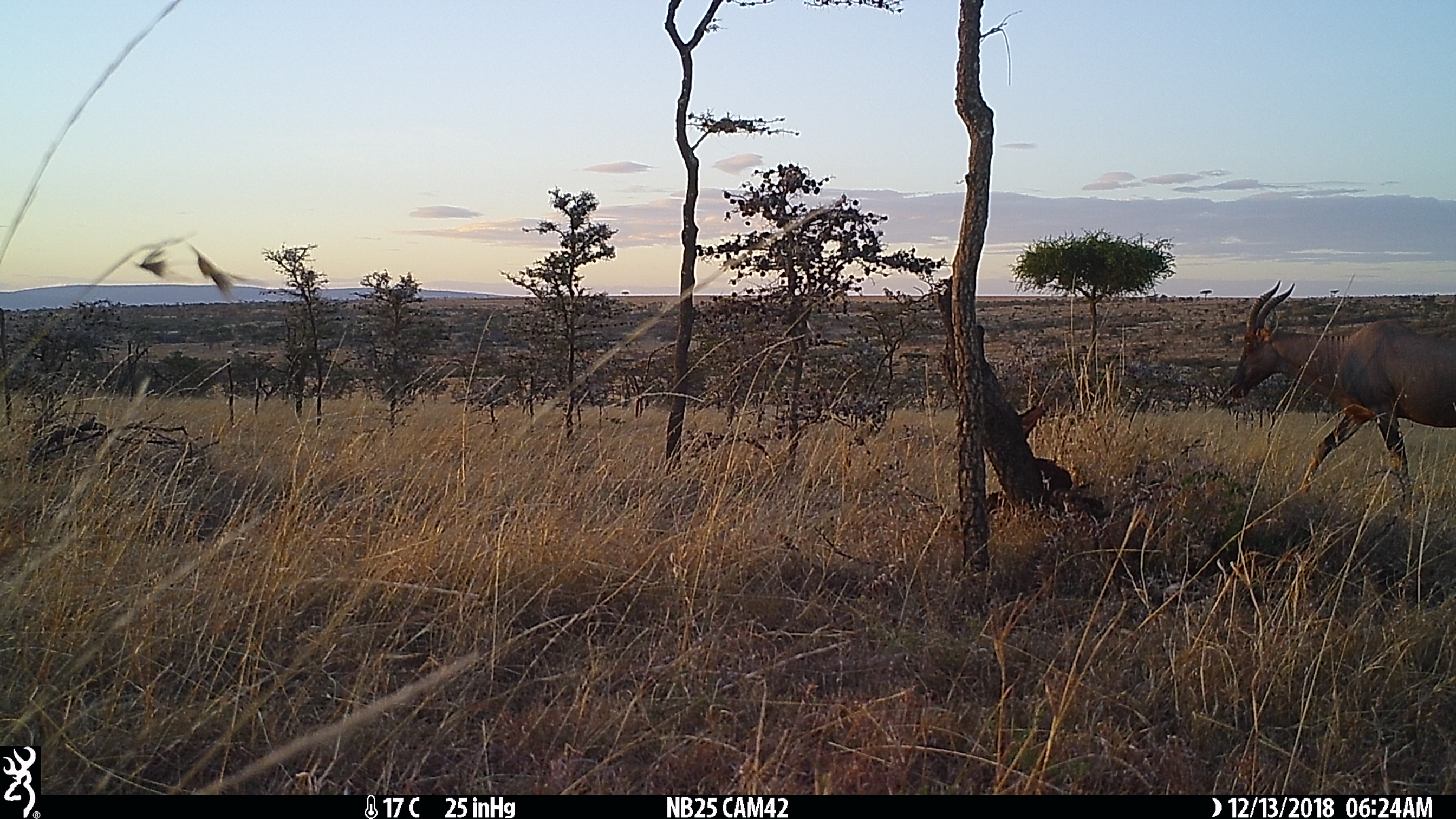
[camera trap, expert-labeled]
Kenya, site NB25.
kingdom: Animalia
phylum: Chordata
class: Mammalia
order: Artiodactyla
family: Bovidae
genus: Damaliscus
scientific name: Damaliscus lunatus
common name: topi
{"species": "topi (Damaliscus lunatus)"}